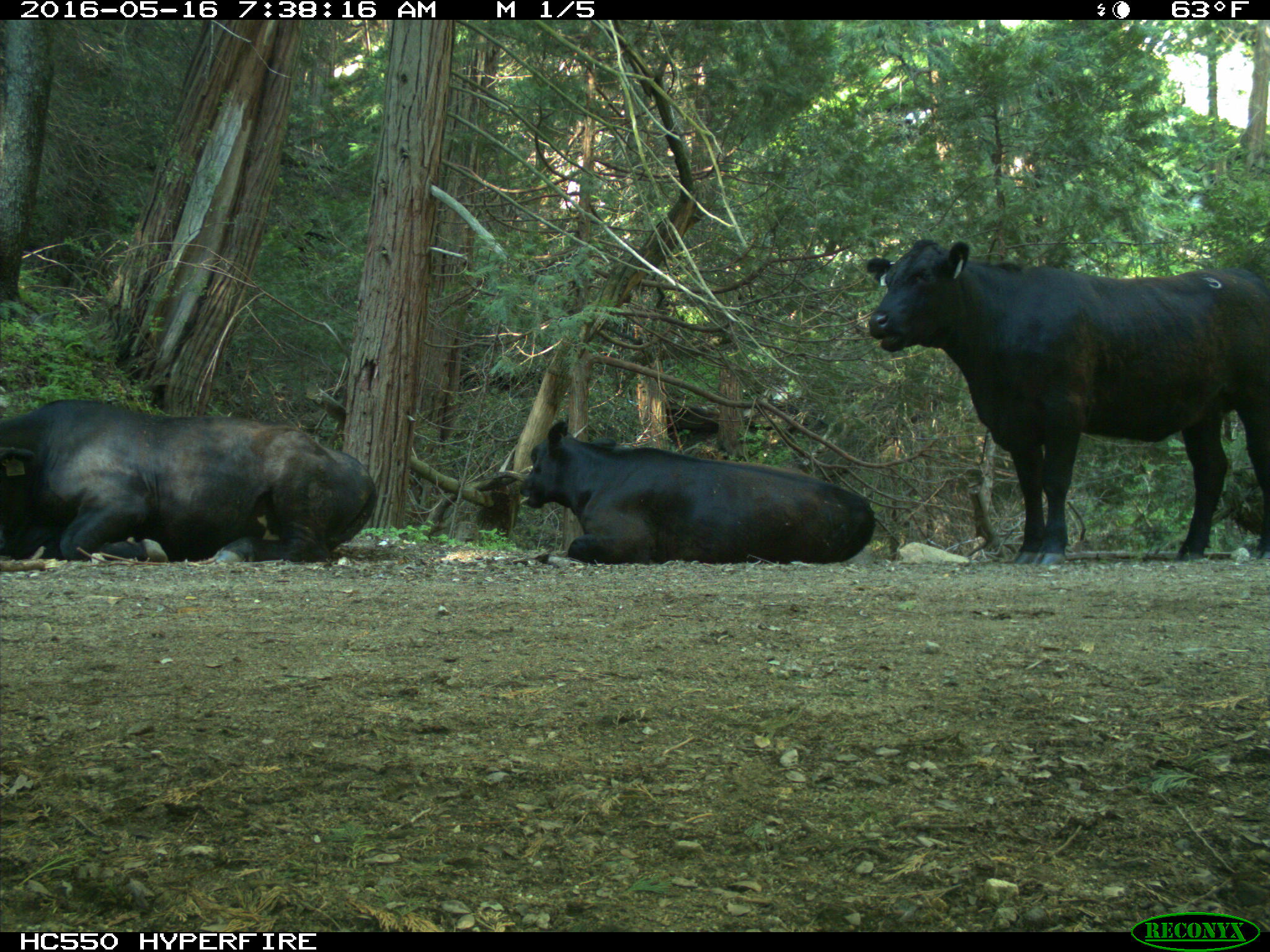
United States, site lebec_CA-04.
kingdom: Animalia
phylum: Chordata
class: Mammalia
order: Artiodactyla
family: Bovidae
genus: Bos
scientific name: Bos taurus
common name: domestic cow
Bos taurus (domestic cow).